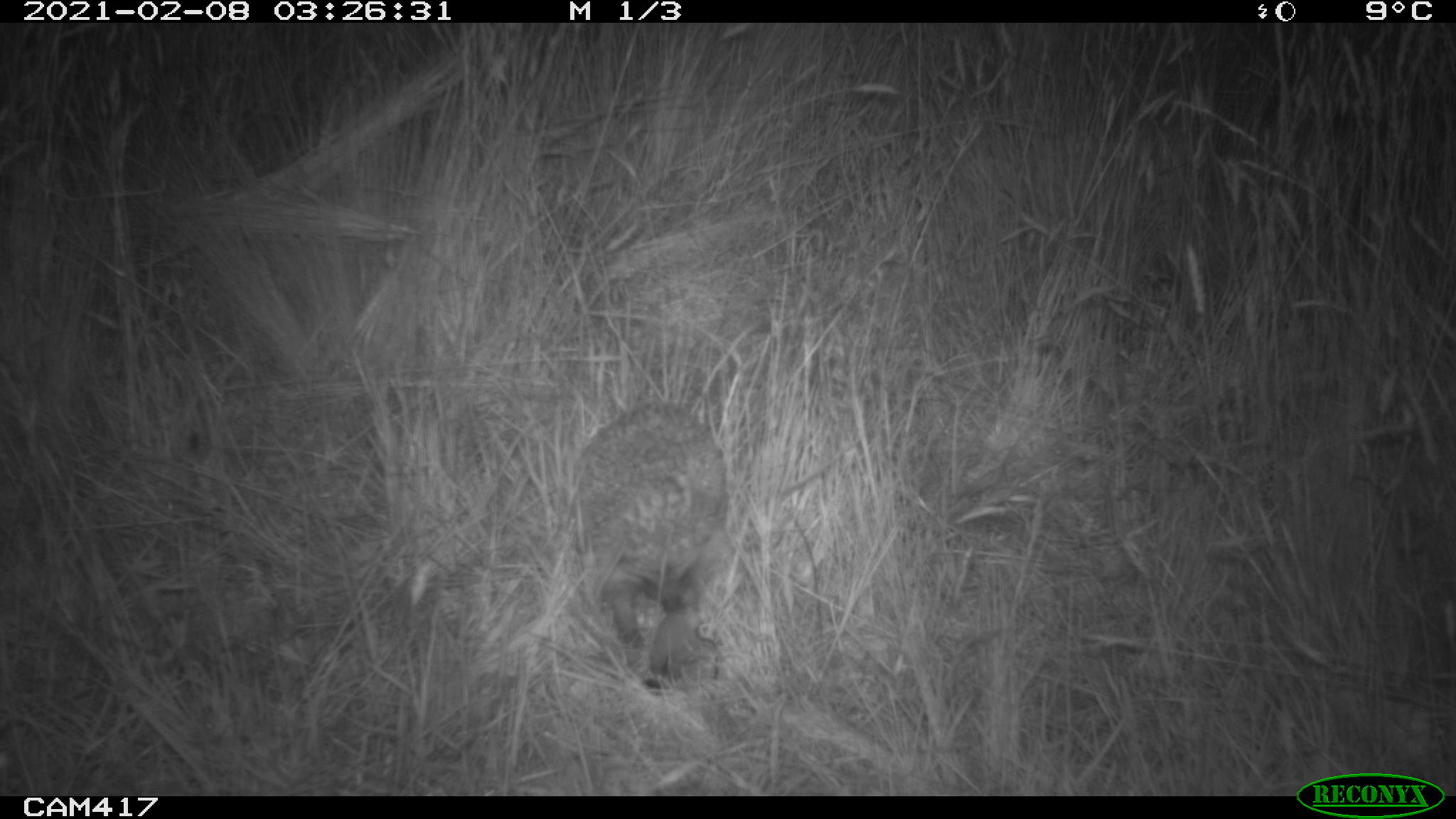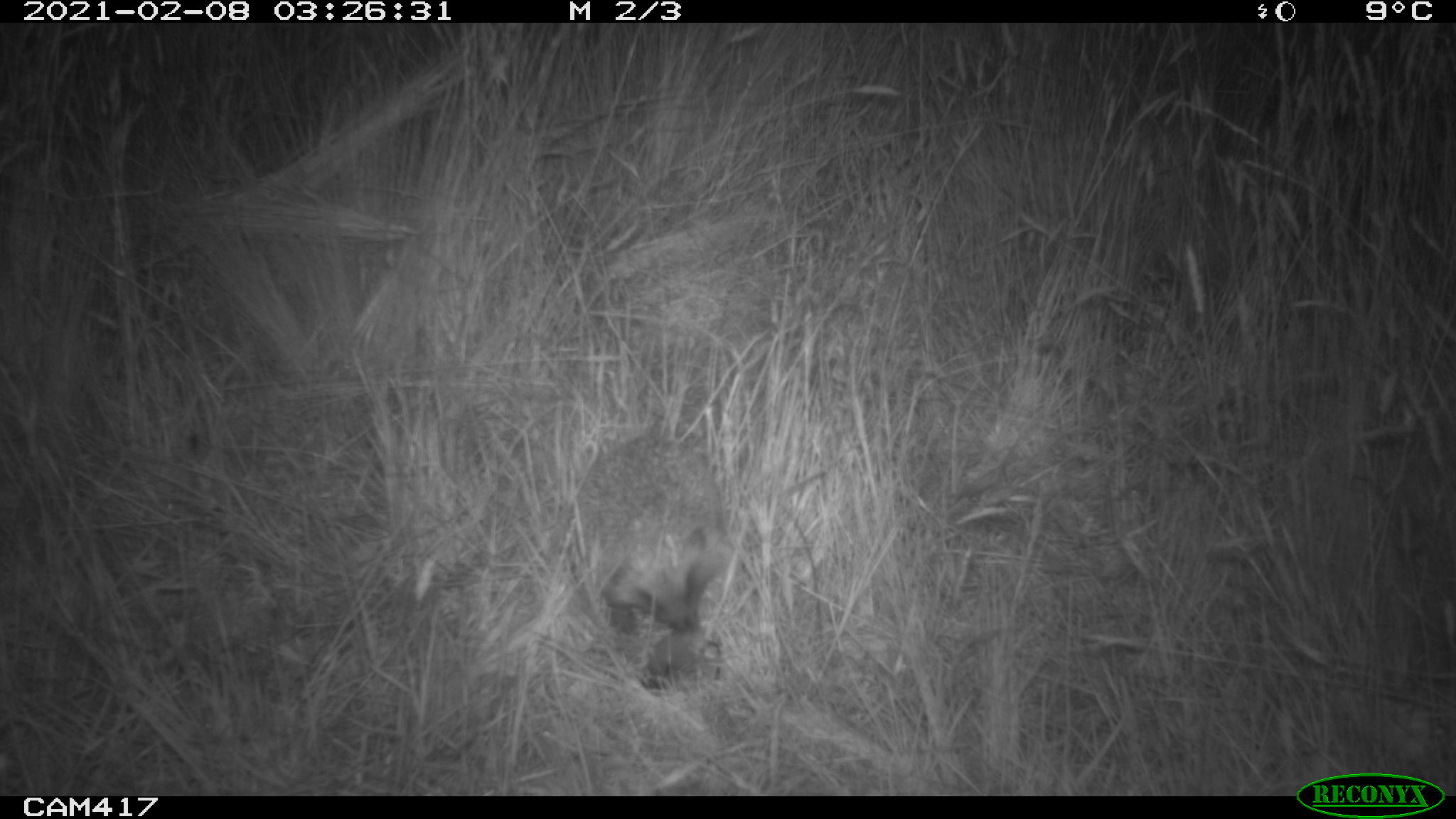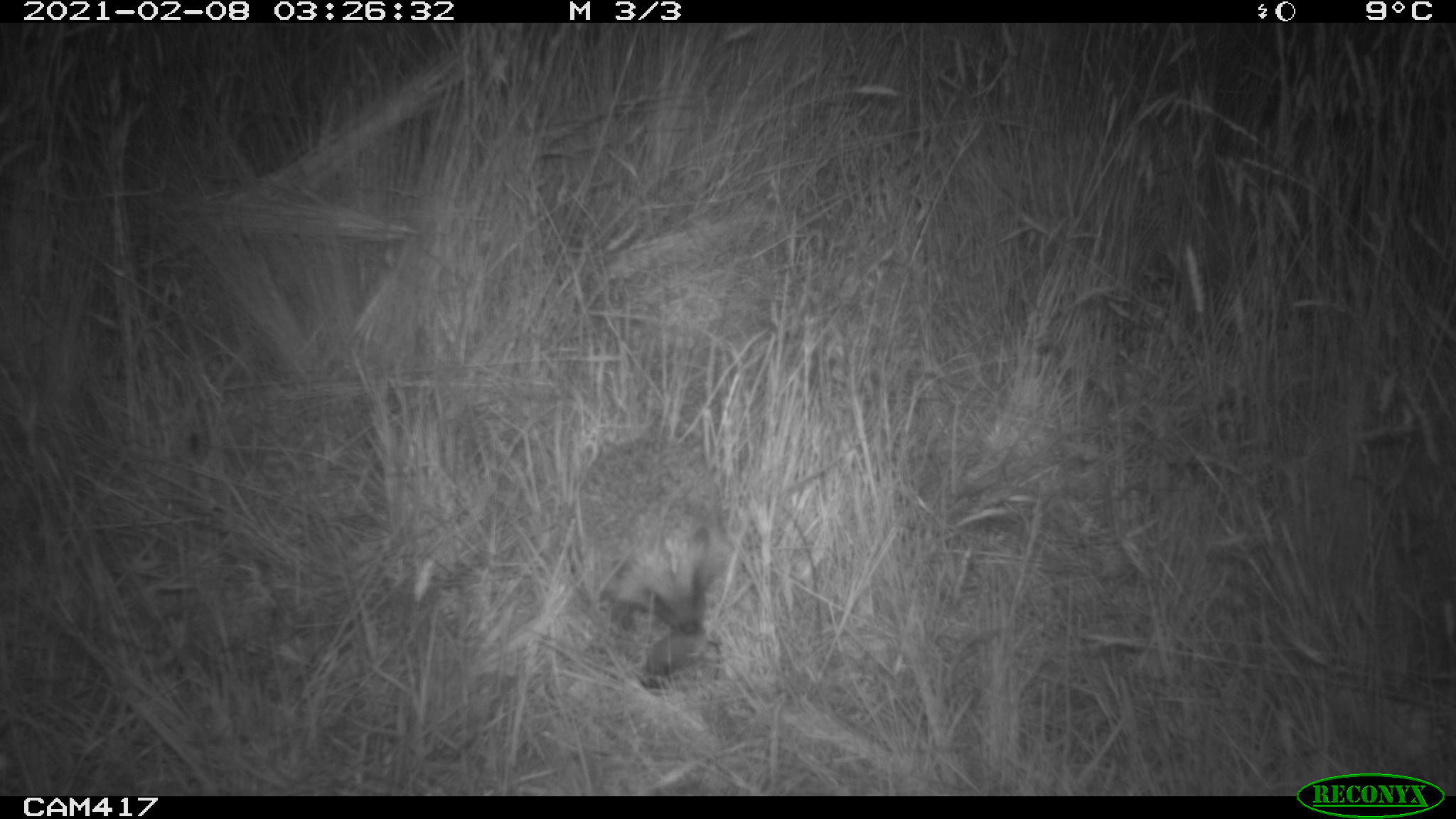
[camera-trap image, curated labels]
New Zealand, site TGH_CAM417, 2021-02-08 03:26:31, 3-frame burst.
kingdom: Animalia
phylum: Chordata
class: Mammalia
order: Eulipotyphla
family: Erinaceidae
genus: Erinaceus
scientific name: Erinaceus europaeus europaeus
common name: european hedgehog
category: hedgehog